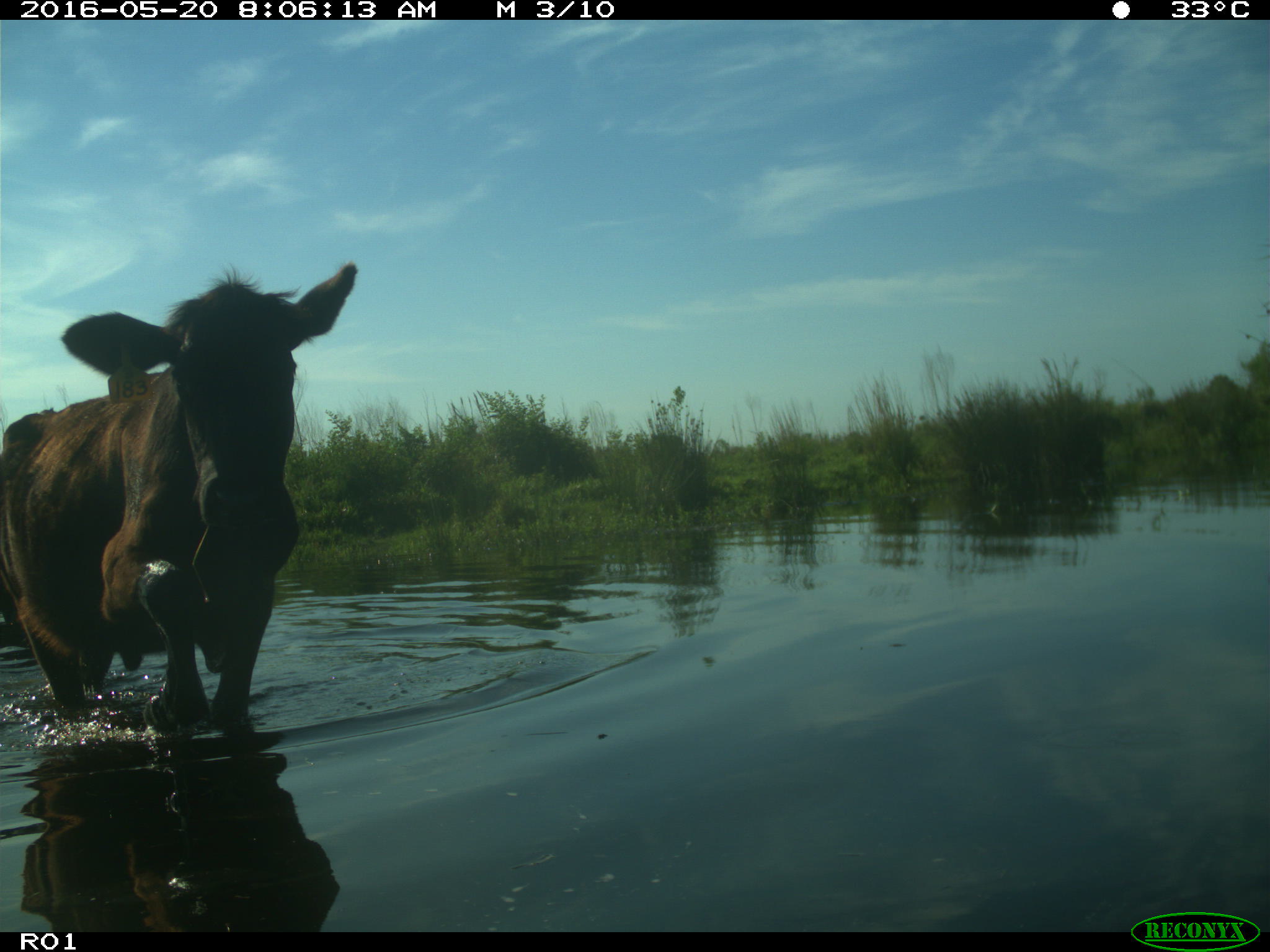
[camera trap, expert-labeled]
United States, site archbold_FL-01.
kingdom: Animalia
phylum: Chordata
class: Mammalia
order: Artiodactyla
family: Bovidae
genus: Bos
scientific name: Bos taurus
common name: domestic cow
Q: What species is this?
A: Bos taurus (domestic cow).